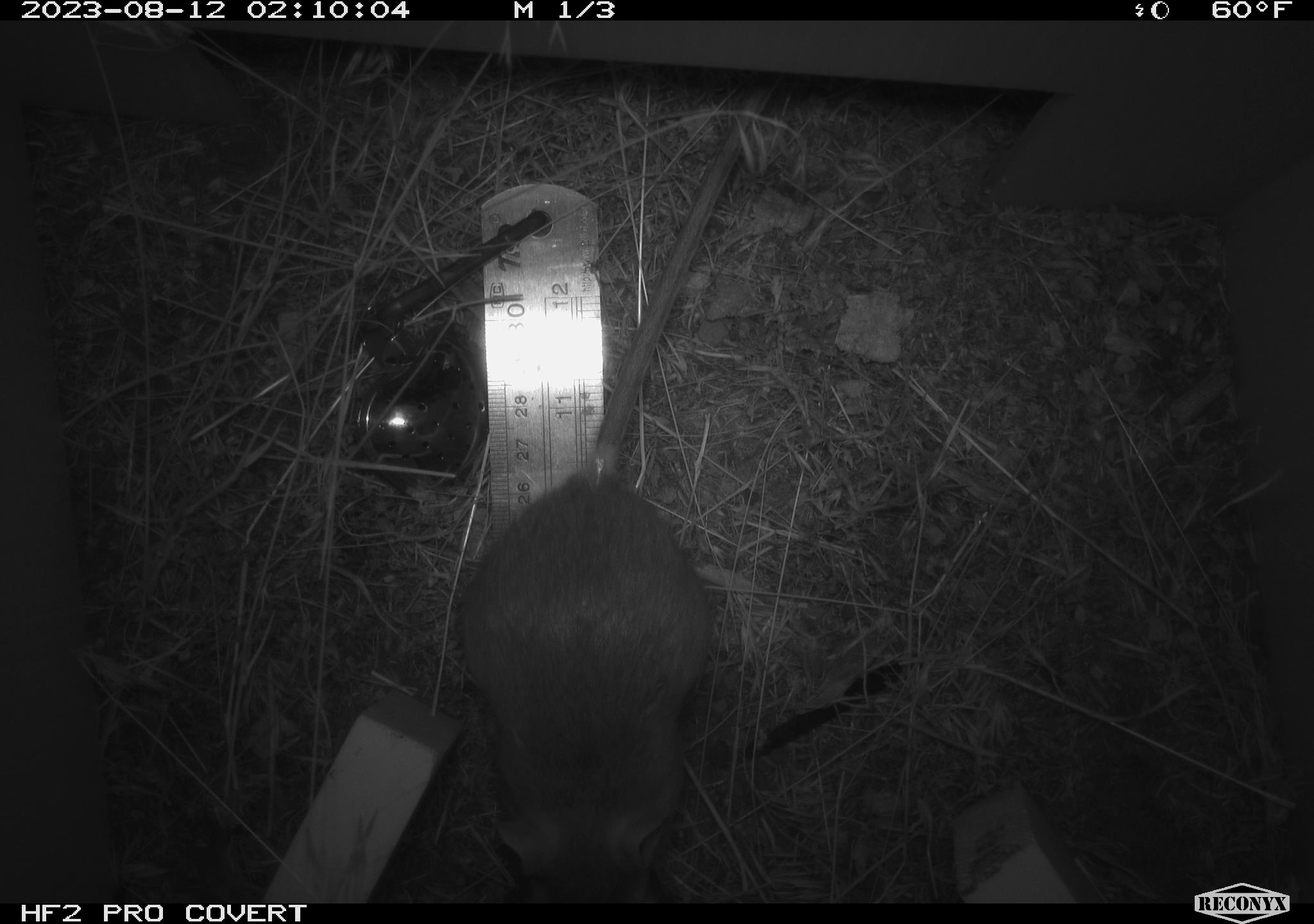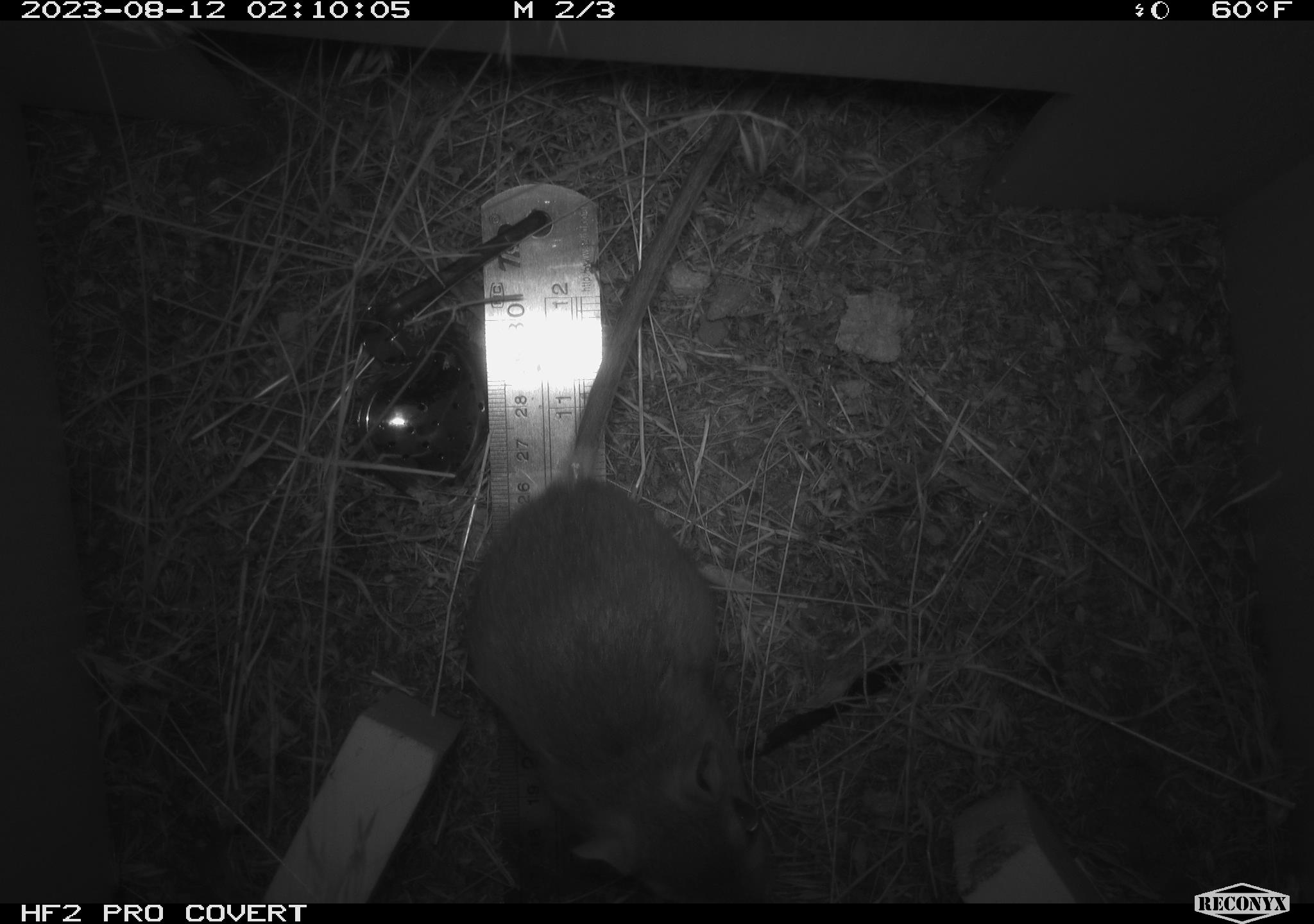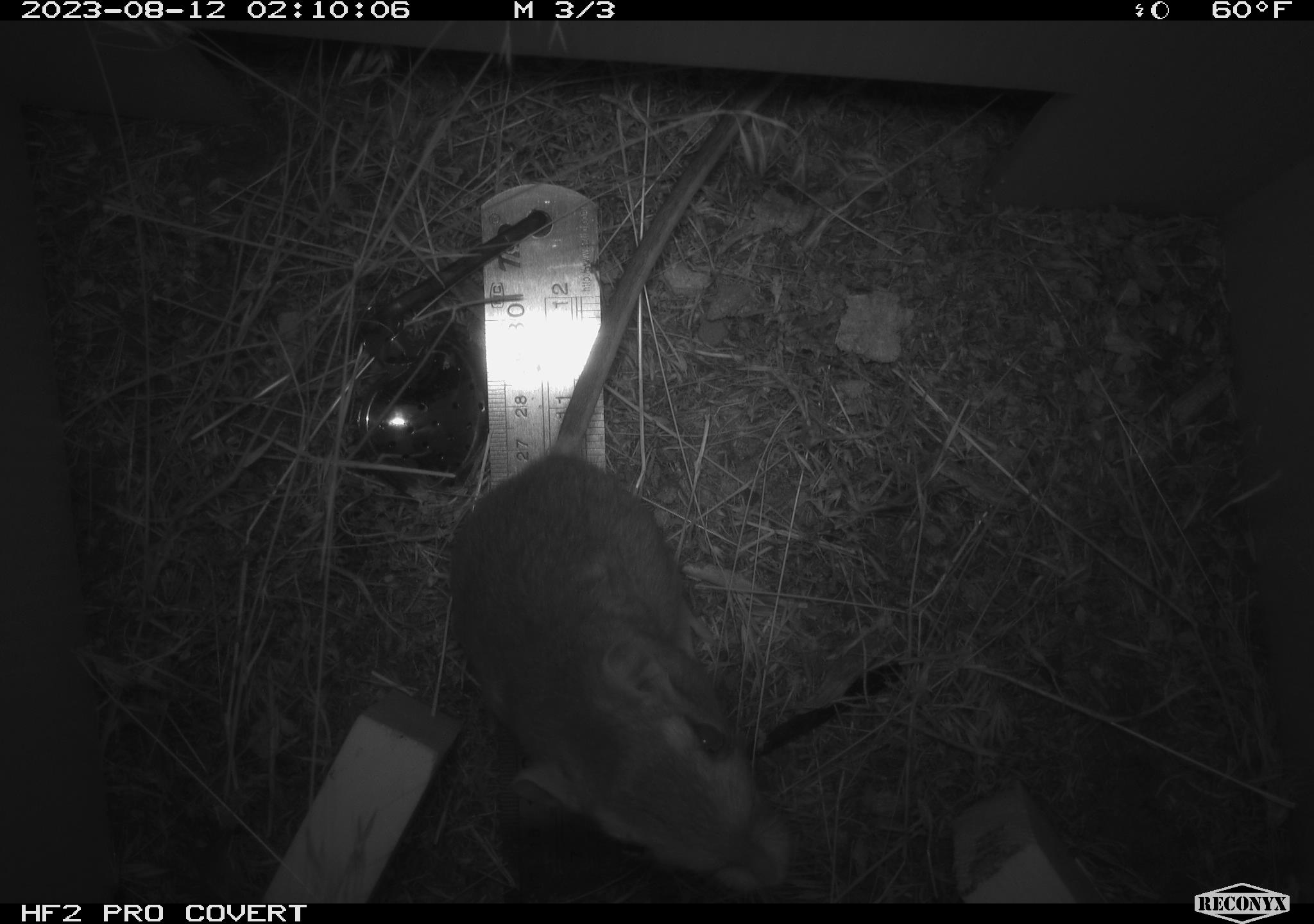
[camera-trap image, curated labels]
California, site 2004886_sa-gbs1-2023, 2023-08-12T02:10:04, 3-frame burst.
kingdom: Animalia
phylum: Chordata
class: Mammalia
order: Rodentia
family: Heteromyidae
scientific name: Heteromyidae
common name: kangaroo rats and pocket mice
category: heteromyidae family